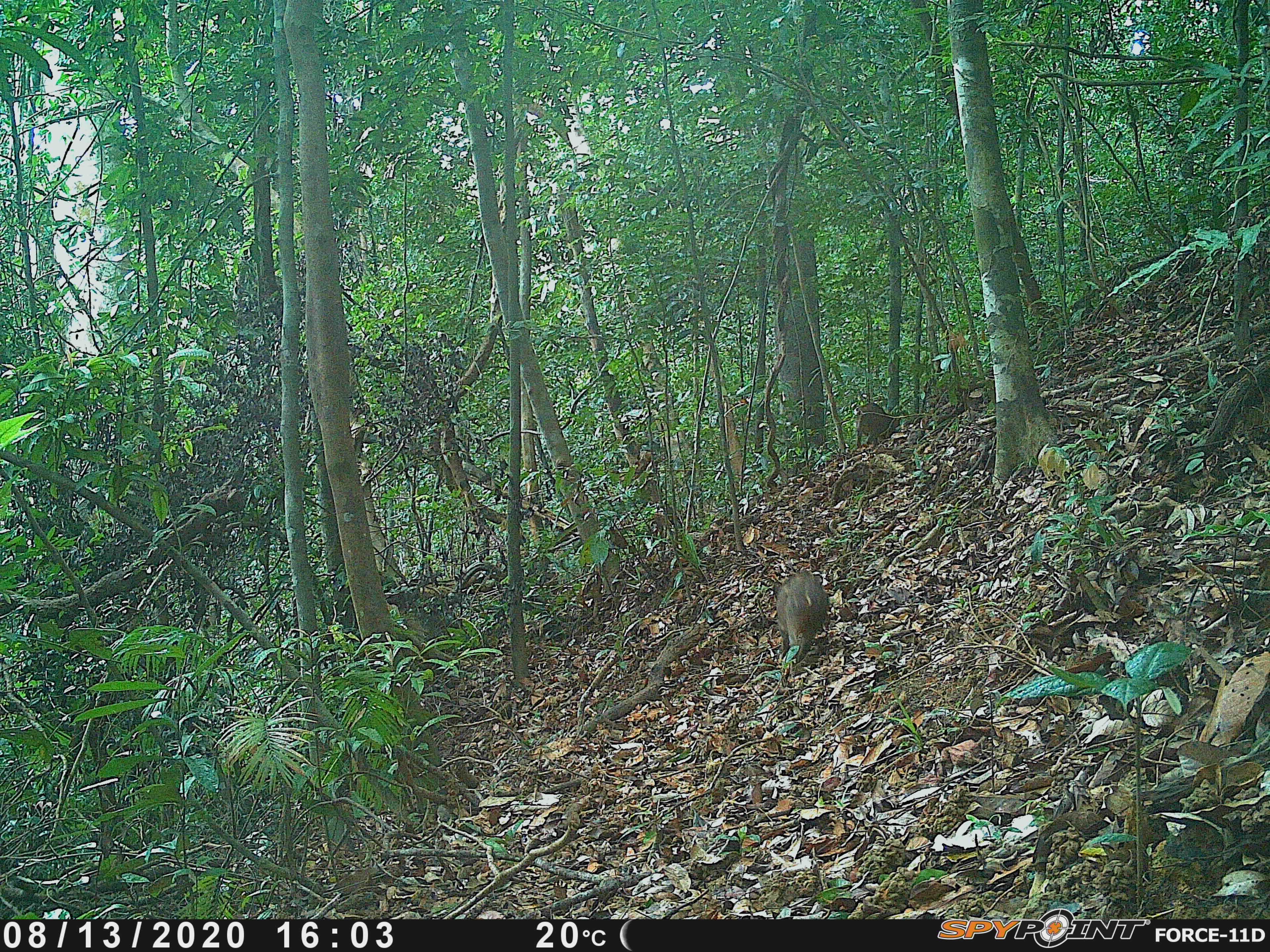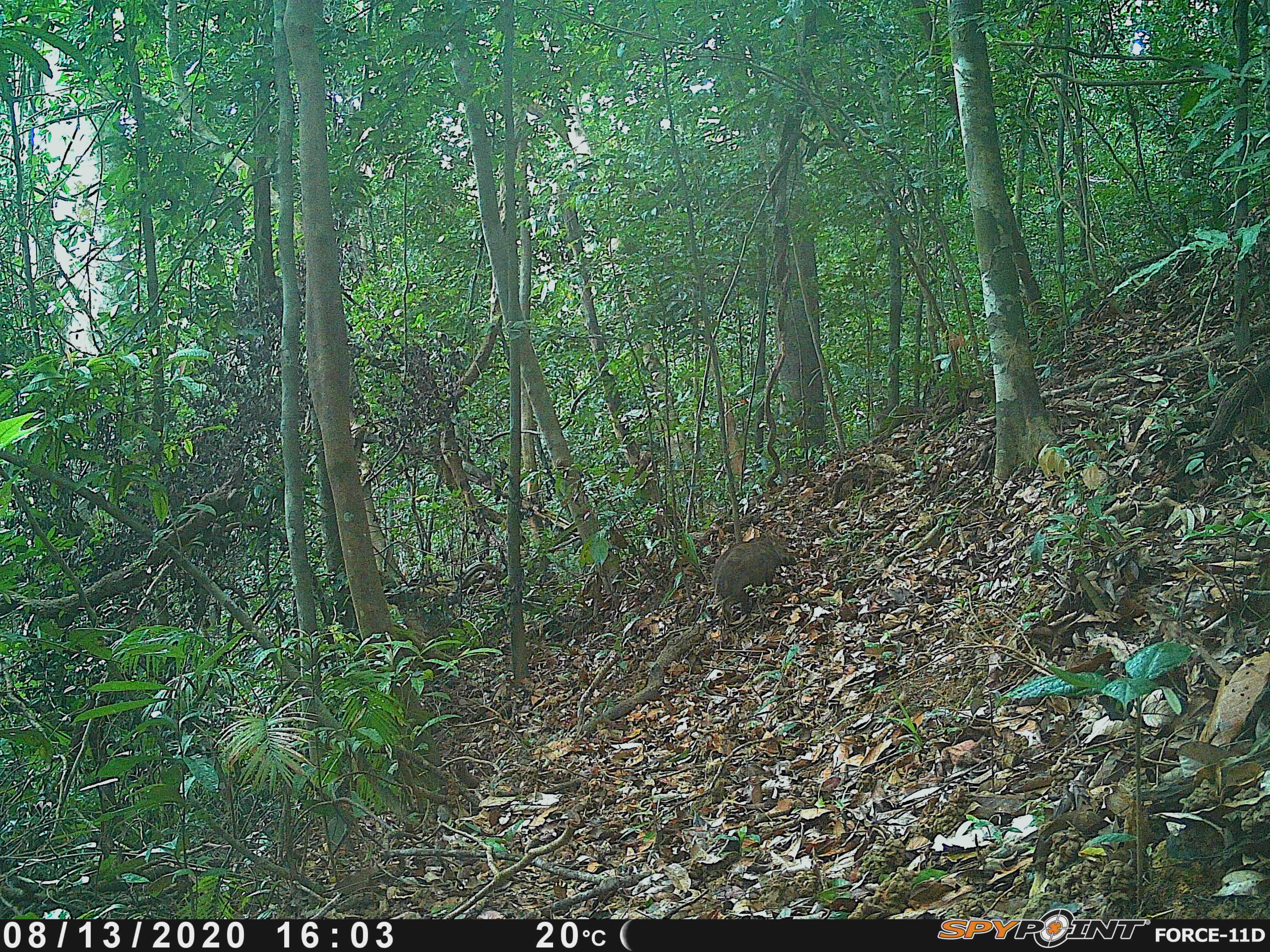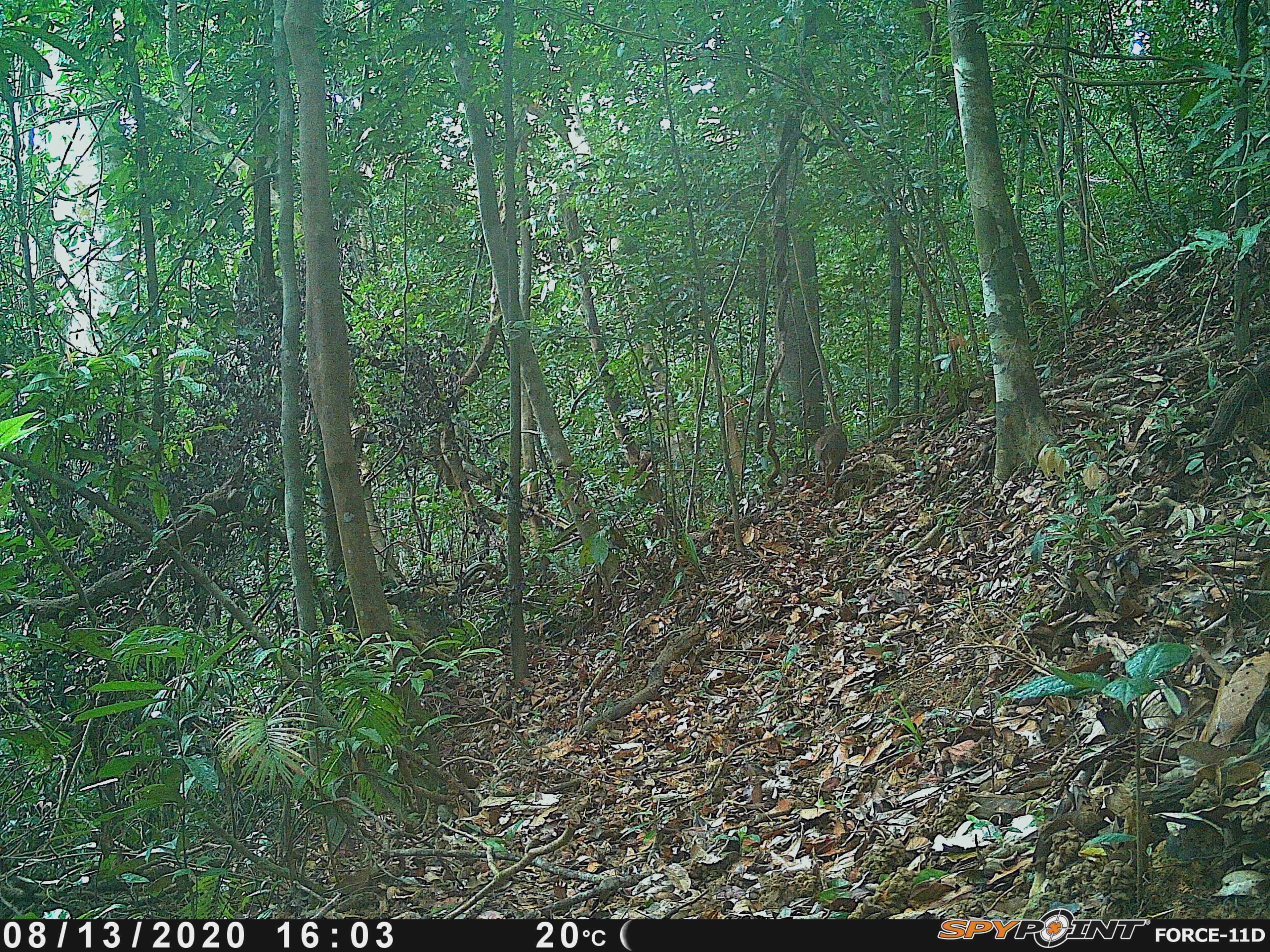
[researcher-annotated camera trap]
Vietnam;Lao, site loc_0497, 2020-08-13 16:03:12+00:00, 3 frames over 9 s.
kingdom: Animalia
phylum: Chordata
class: Mammalia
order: Artiodactyla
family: Suidae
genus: Sus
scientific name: Sus scrofa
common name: eurasian wild pig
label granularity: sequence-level